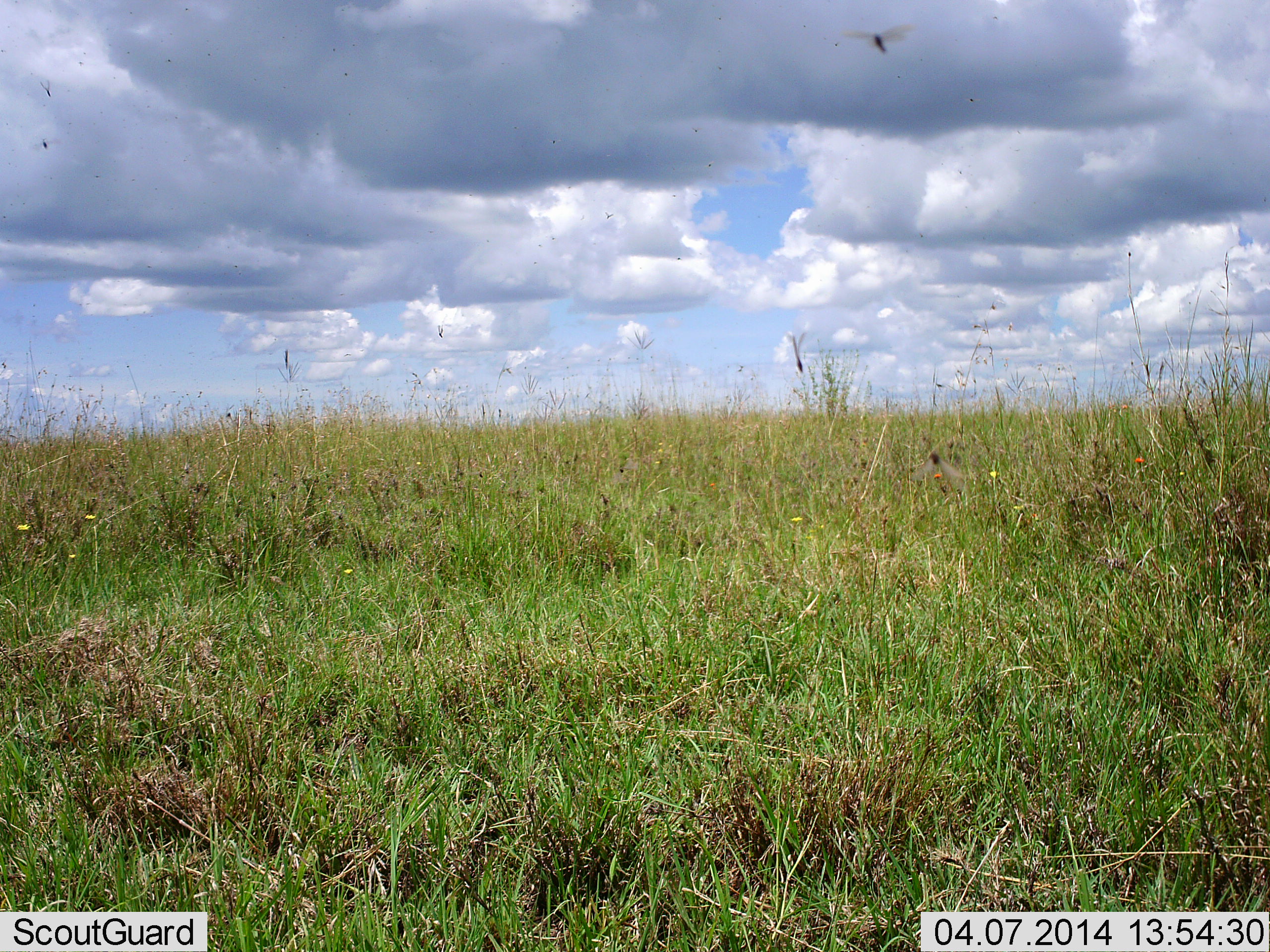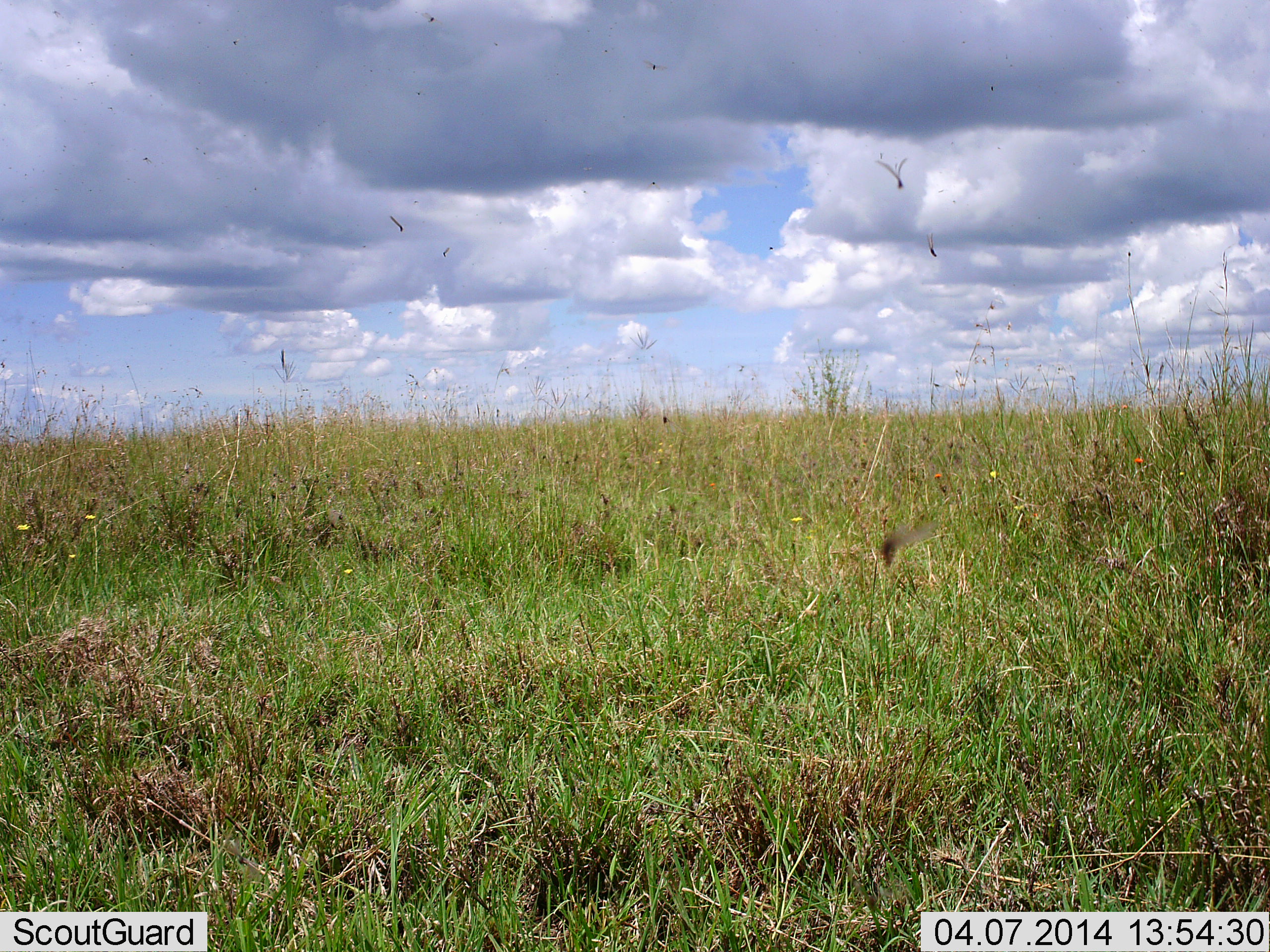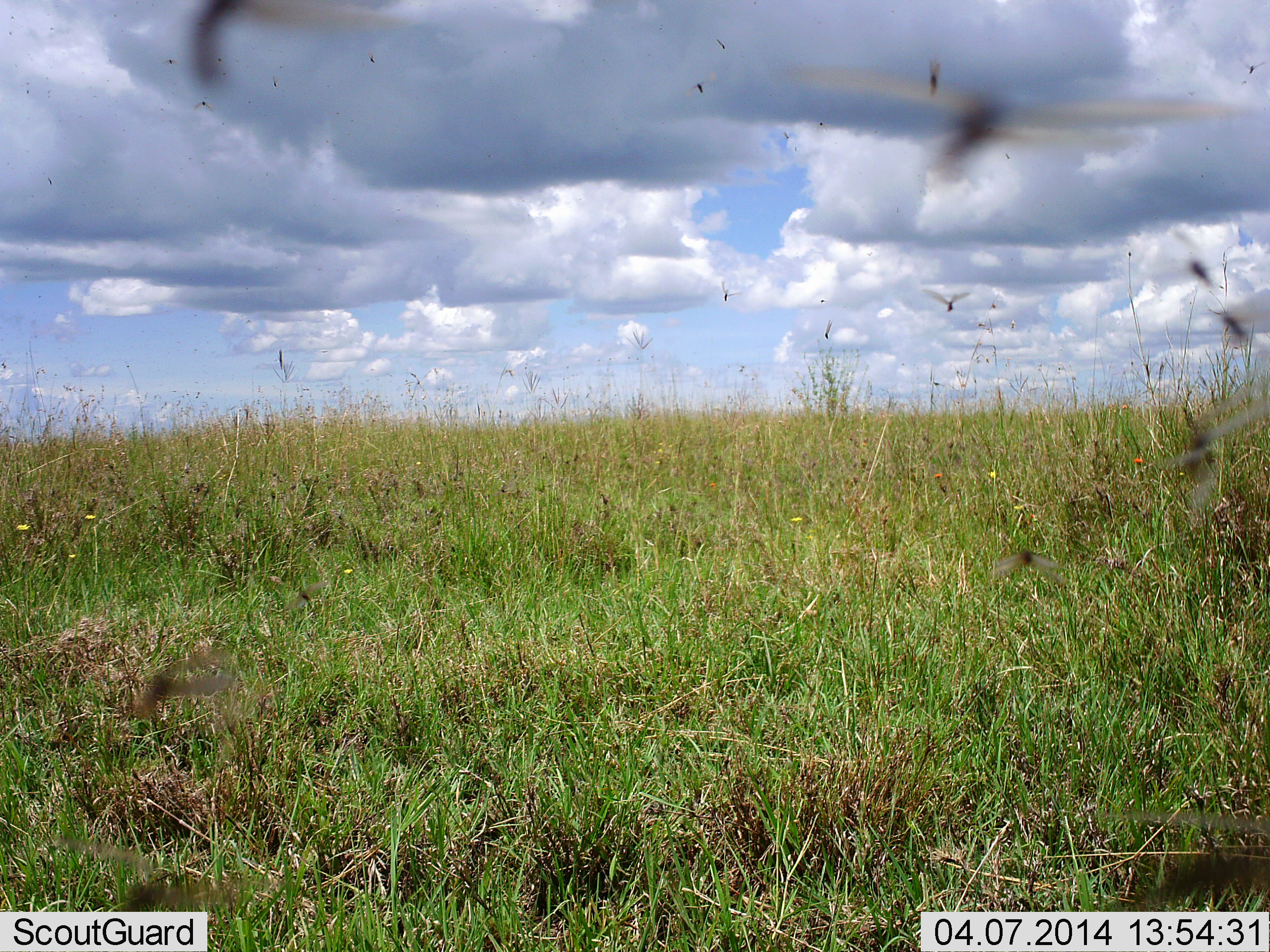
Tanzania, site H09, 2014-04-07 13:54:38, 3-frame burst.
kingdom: Animalia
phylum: Arthropoda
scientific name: Arthropoda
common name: arthropods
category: insectspider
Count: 11-50.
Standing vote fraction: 0%.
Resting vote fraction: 0%.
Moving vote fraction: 100%.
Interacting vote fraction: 0%.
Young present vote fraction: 0%.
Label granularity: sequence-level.